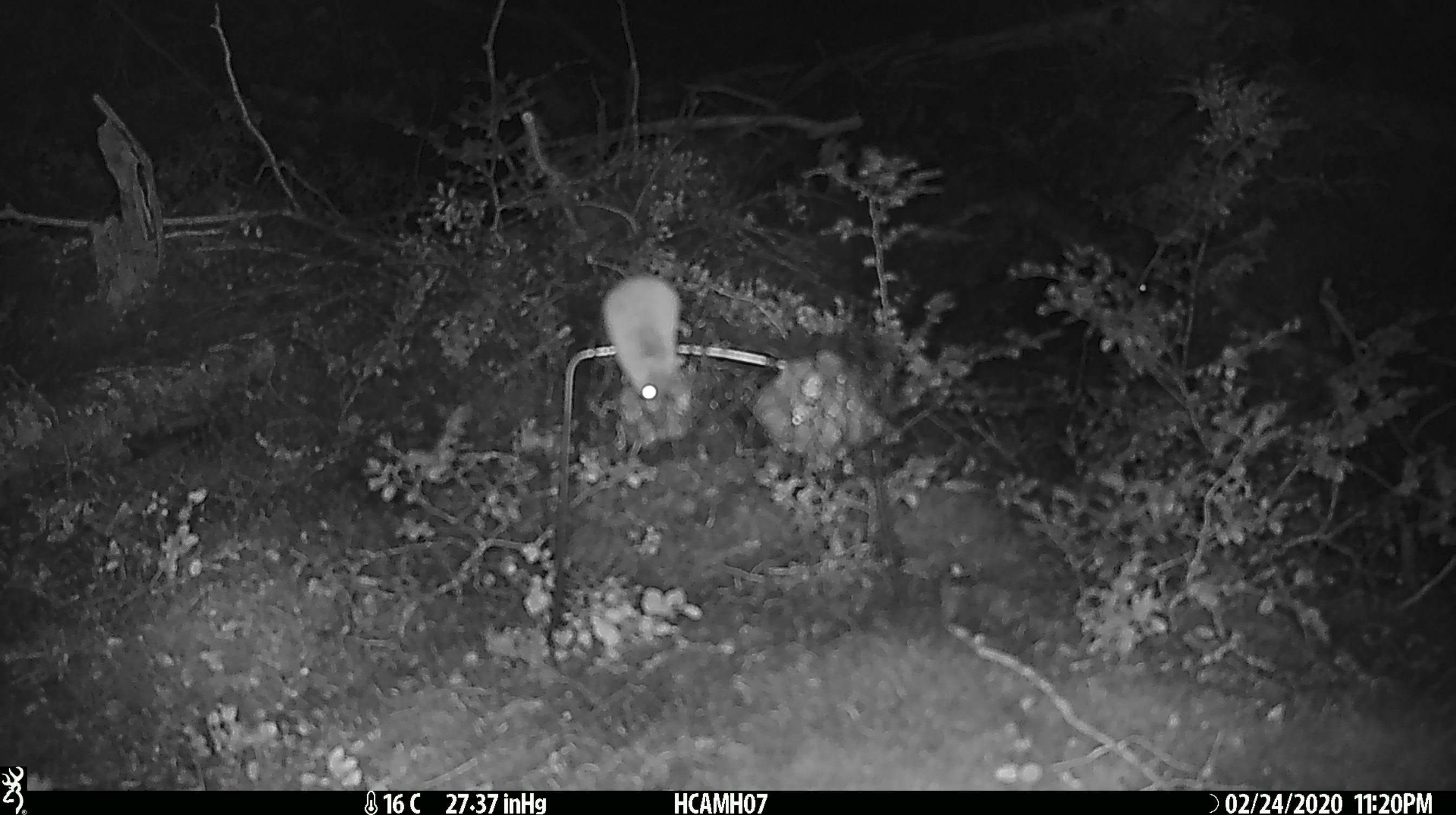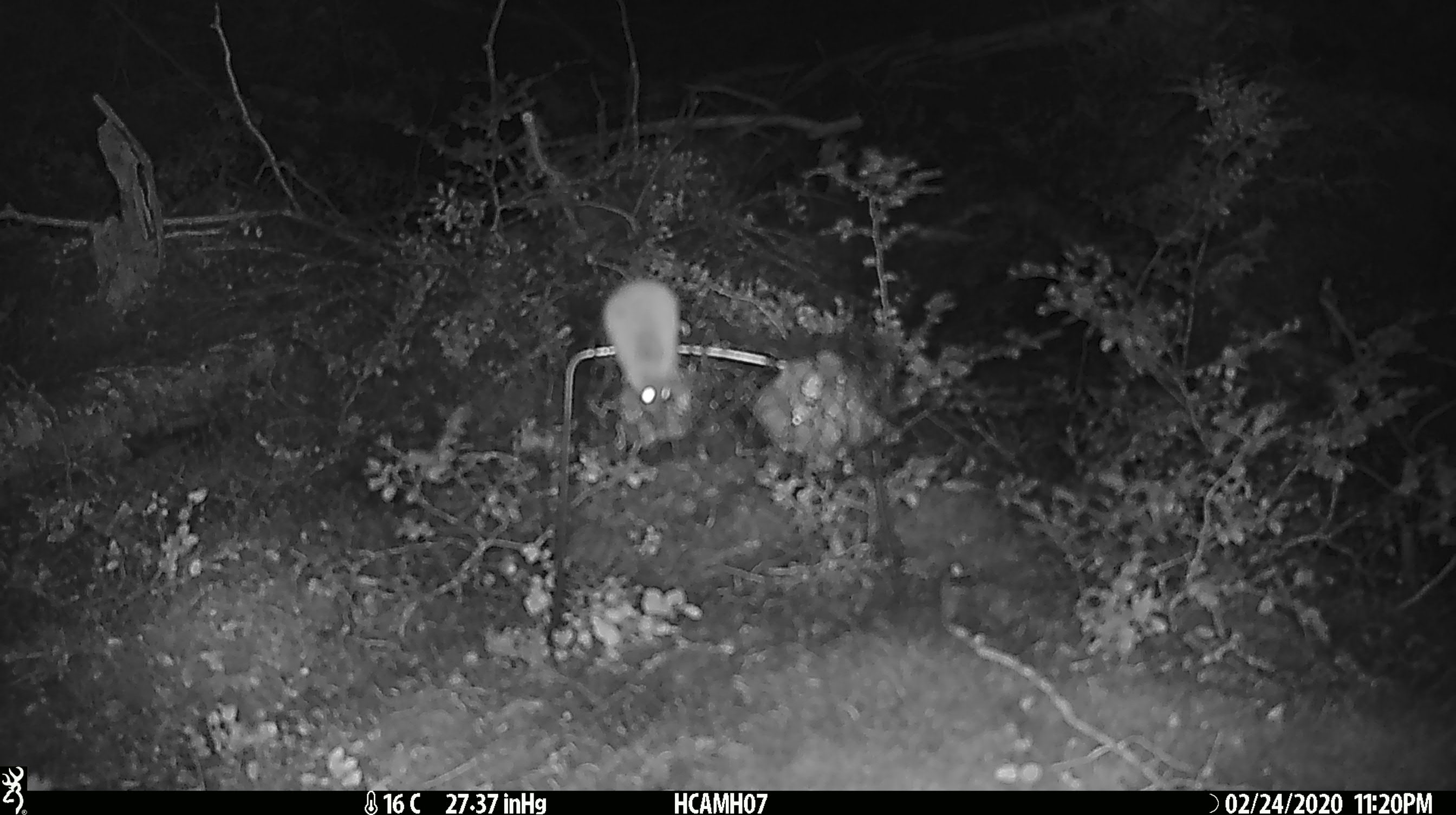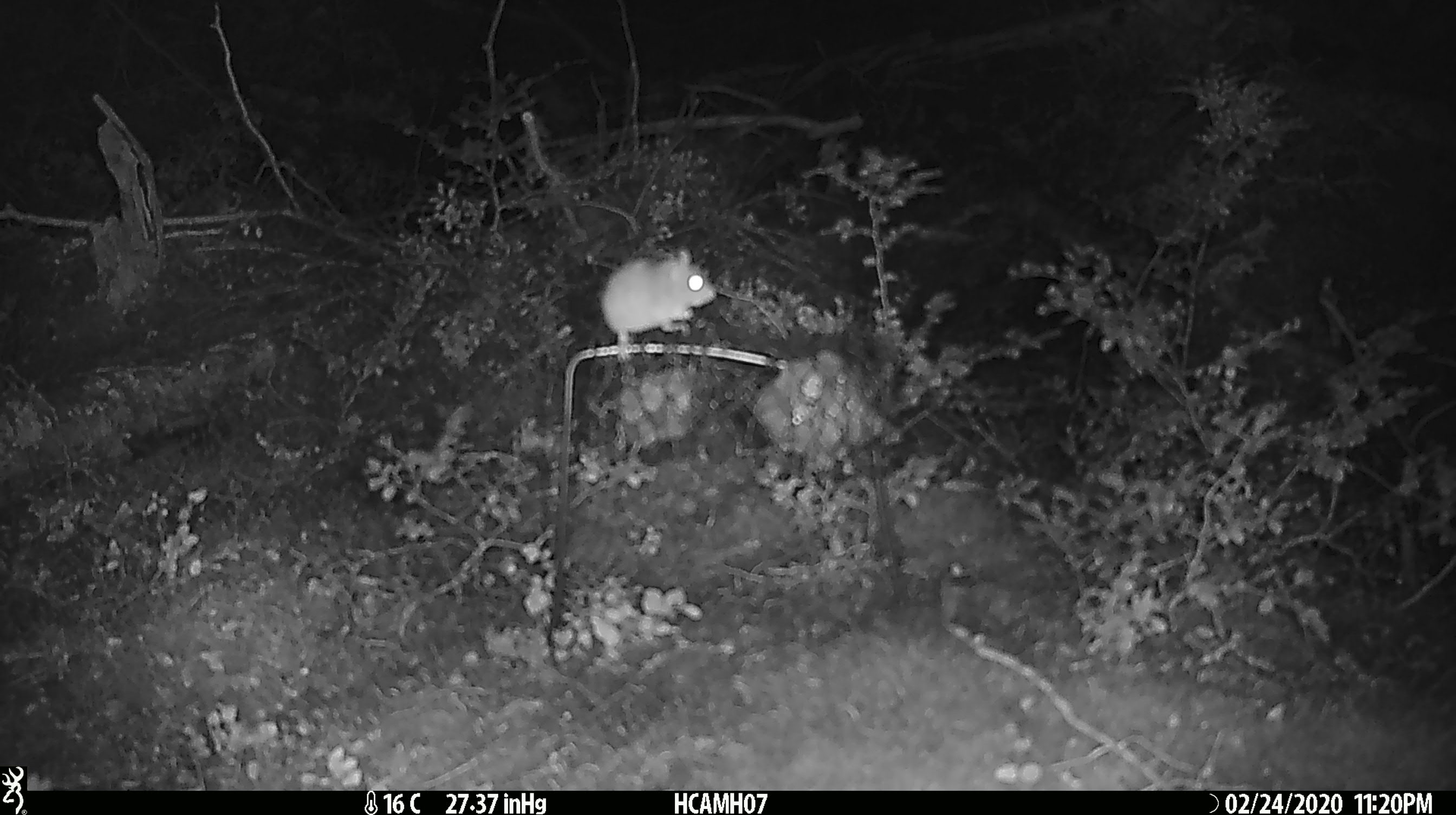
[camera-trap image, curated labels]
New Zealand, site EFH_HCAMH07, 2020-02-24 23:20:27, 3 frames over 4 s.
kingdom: Animalia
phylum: Chordata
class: Mammalia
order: Rodentia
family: Muridae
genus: Mus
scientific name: Mus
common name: mouse